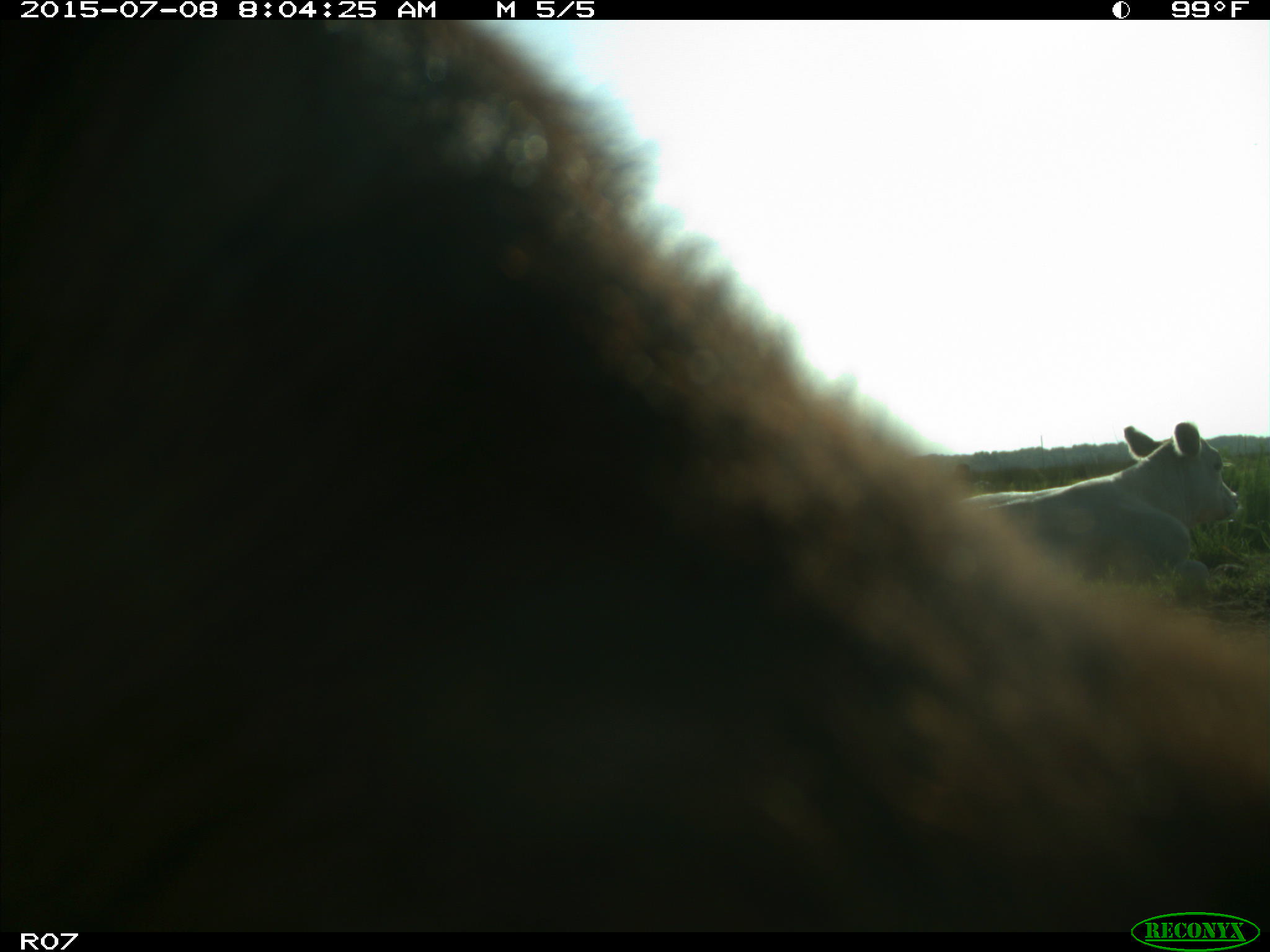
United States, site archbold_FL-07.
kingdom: Animalia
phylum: Chordata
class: Mammalia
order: Artiodactyla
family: Bovidae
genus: Bos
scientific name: Bos taurus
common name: domestic cow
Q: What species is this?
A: Bos taurus (domestic cow).